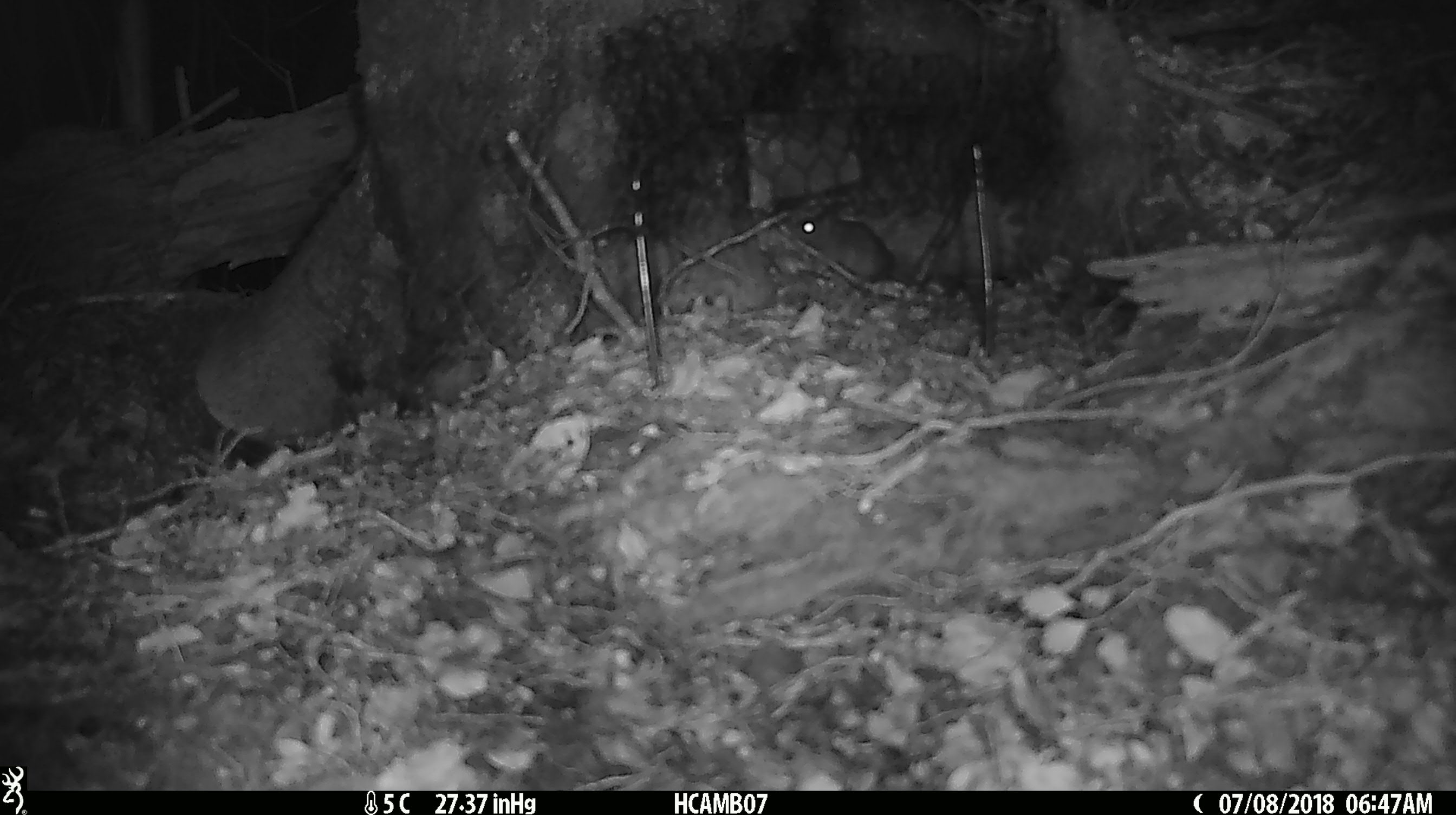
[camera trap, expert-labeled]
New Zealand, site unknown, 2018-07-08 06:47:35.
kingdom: Animalia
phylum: Chordata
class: Mammalia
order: Rodentia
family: Muridae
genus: Mus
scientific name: Mus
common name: mouse